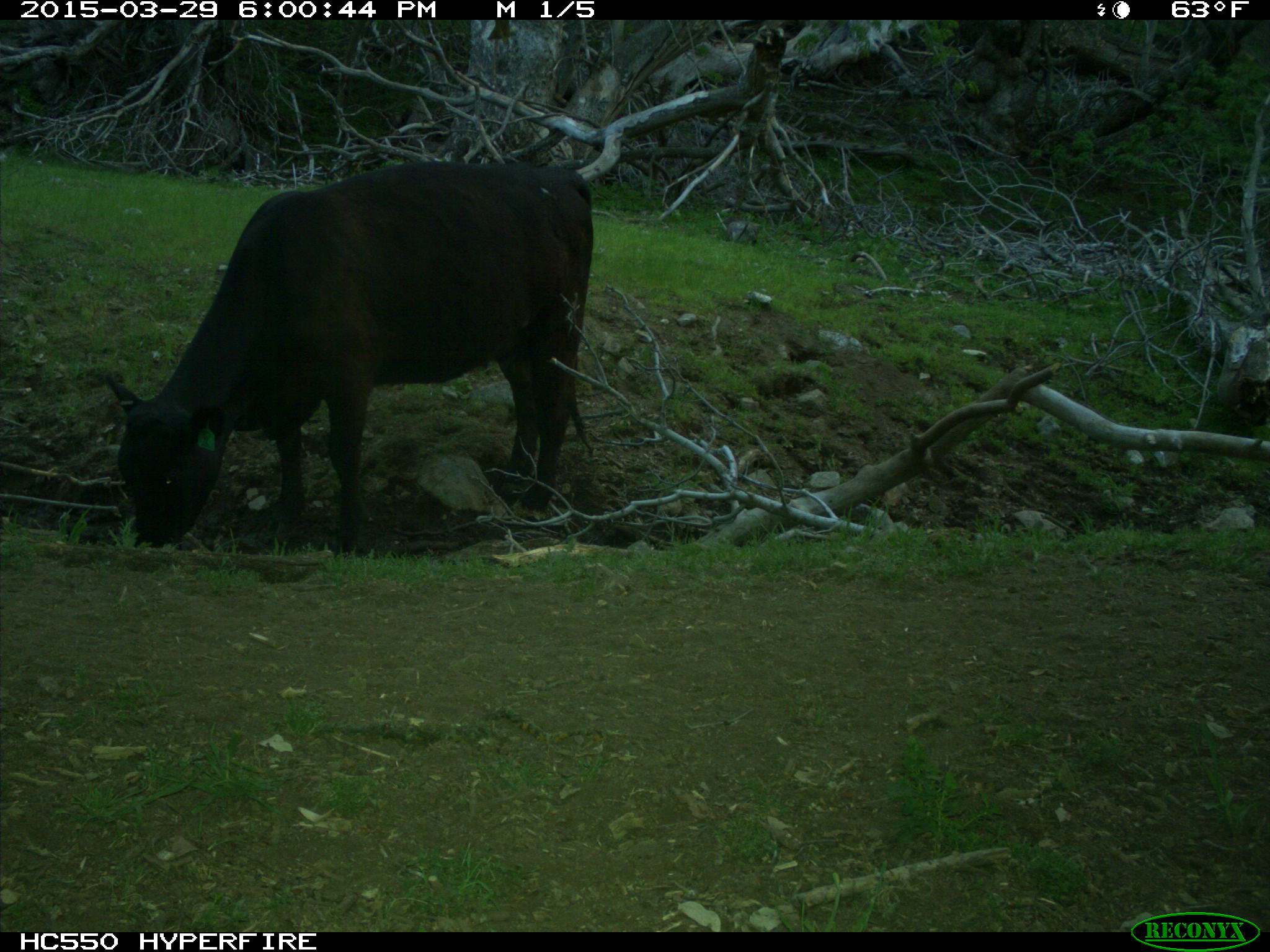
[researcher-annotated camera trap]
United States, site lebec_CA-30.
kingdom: Animalia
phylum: Chordata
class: Mammalia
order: Artiodactyla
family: Bovidae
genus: Bos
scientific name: Bos taurus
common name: domestic cow